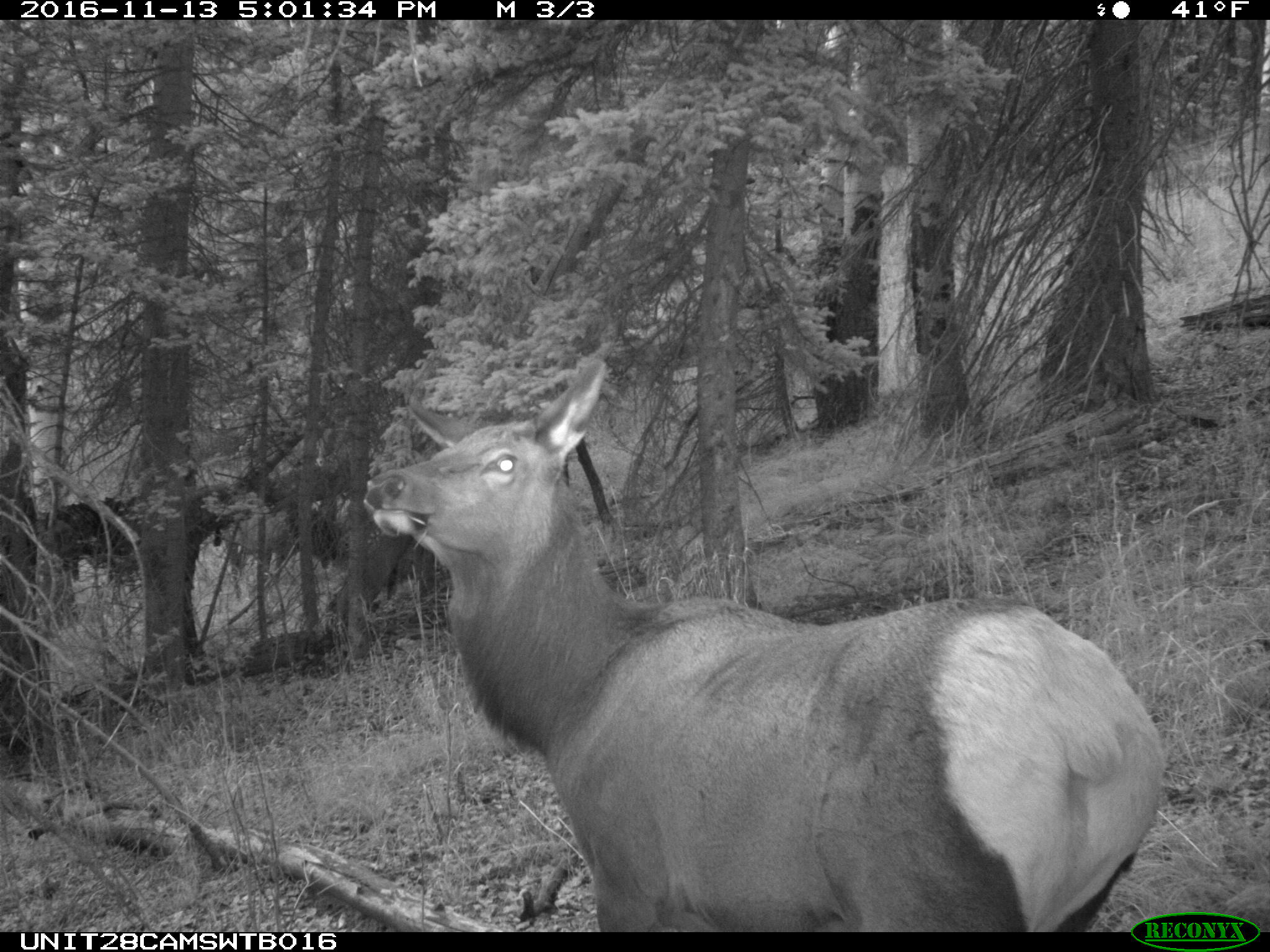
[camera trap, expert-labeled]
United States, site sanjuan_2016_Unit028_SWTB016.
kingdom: Animalia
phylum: Chordata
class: Mammalia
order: Artiodactyla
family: Cervidae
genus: Cervus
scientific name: Cervus elaphus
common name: red deer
Cervus elaphus (red deer).